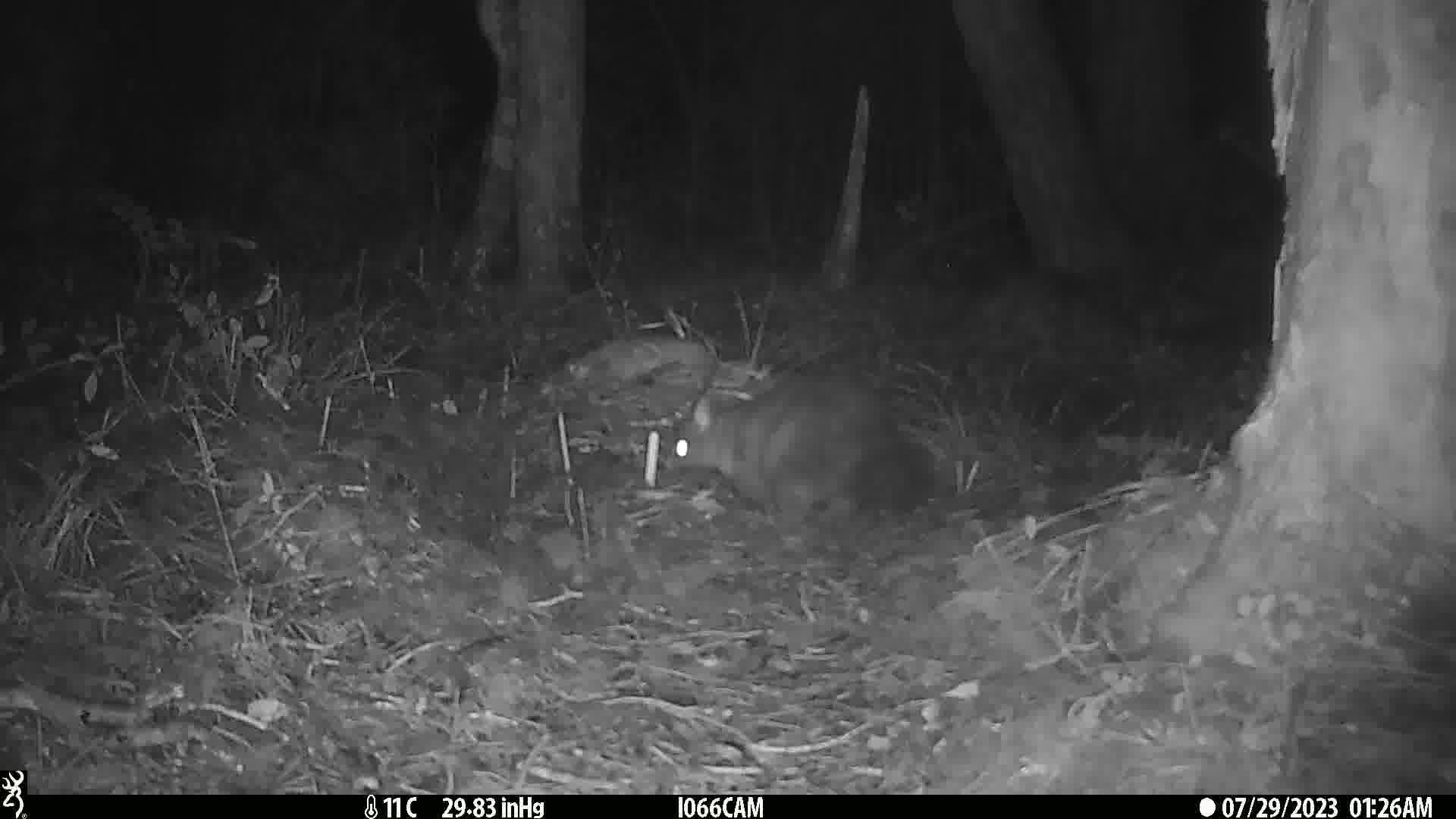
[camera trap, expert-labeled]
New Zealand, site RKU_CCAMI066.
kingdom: Animalia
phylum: Chordata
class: Mammalia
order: Diprotodontia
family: Phalangeridae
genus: Trichosurus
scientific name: Trichosurus vulpecula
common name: common brushtail possum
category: possum